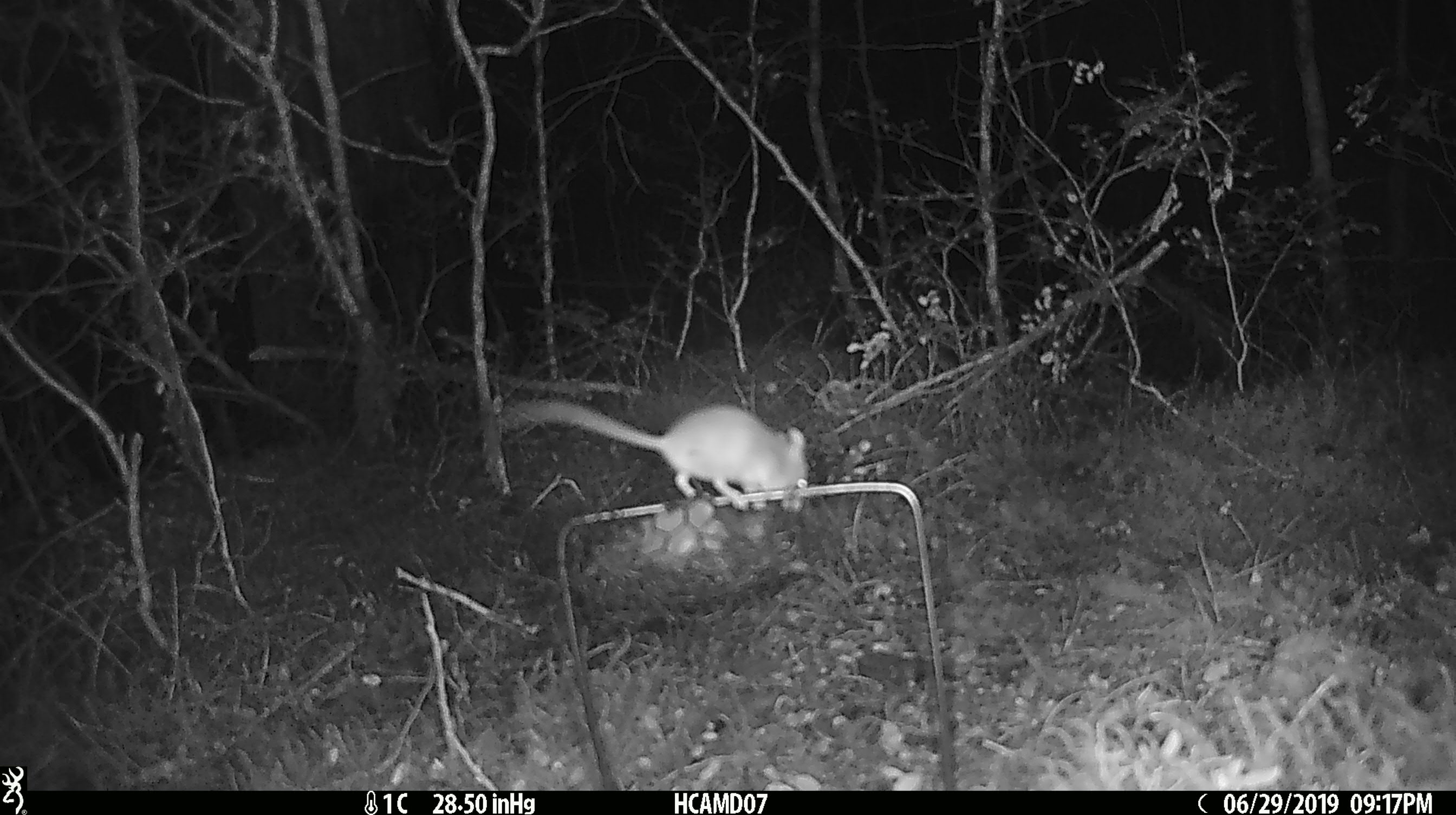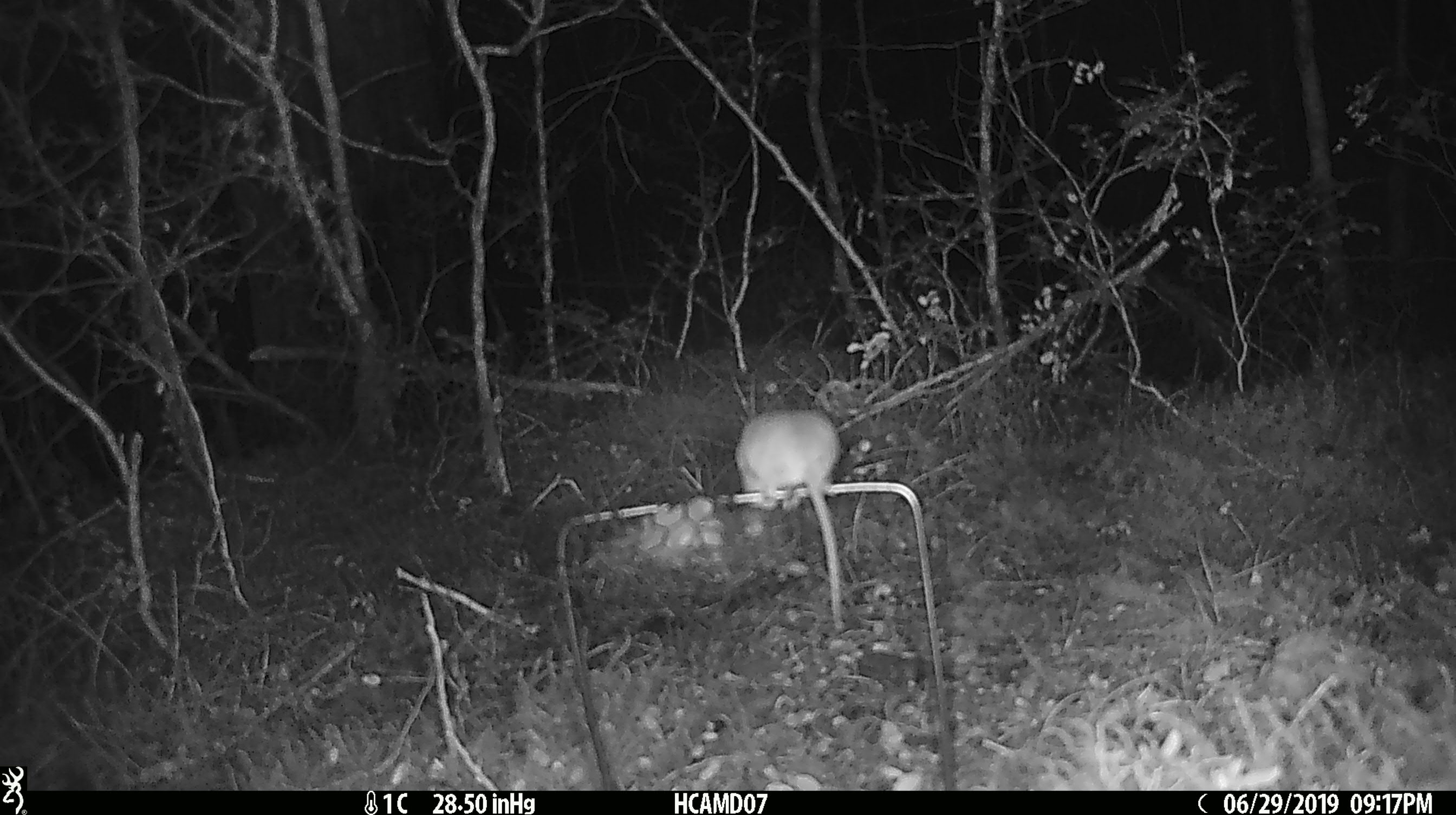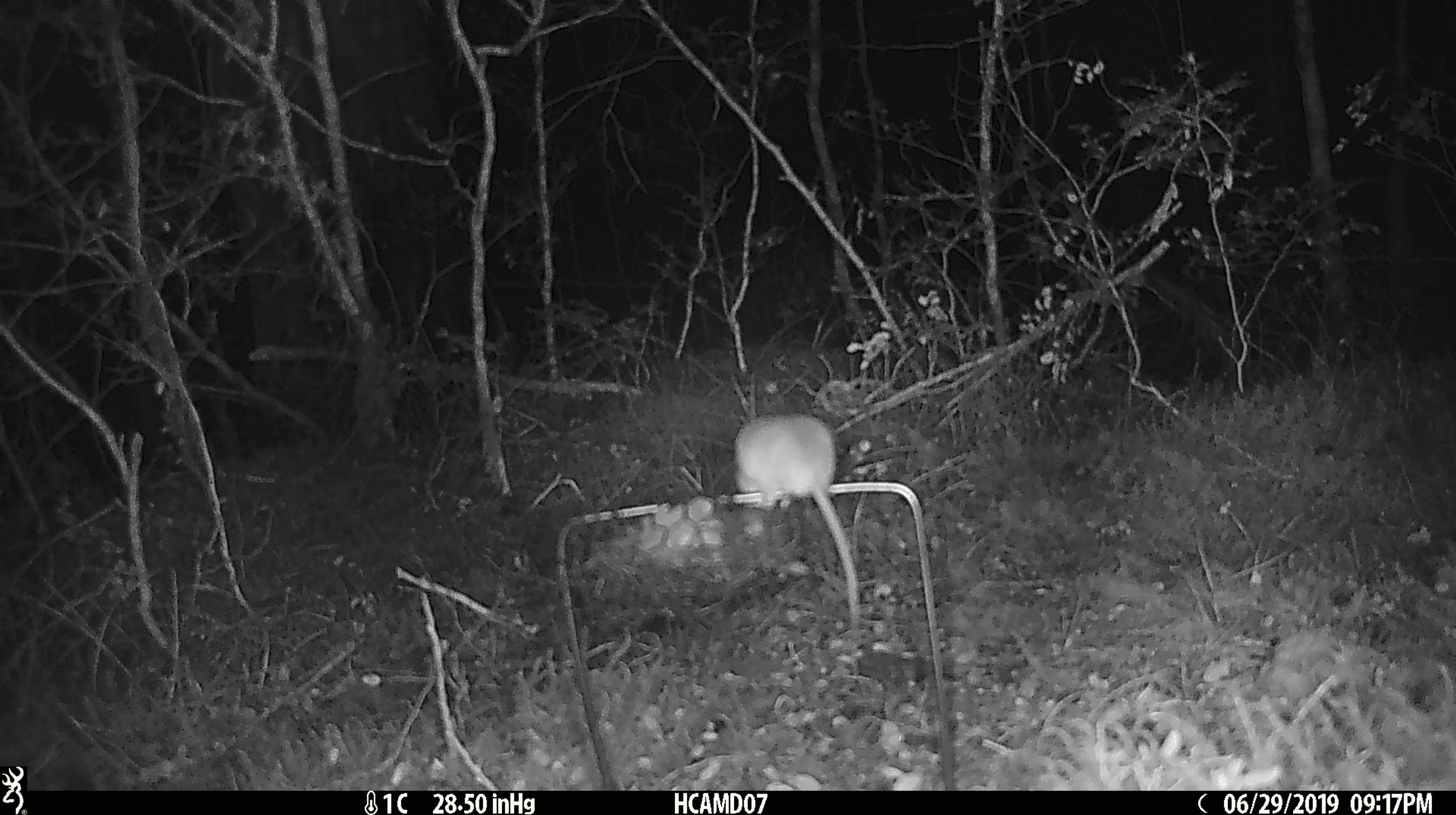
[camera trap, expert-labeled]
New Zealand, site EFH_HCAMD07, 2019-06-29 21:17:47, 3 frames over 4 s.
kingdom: Animalia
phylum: Chordata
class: Mammalia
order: Rodentia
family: Muridae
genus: Mus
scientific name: Mus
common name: mouse